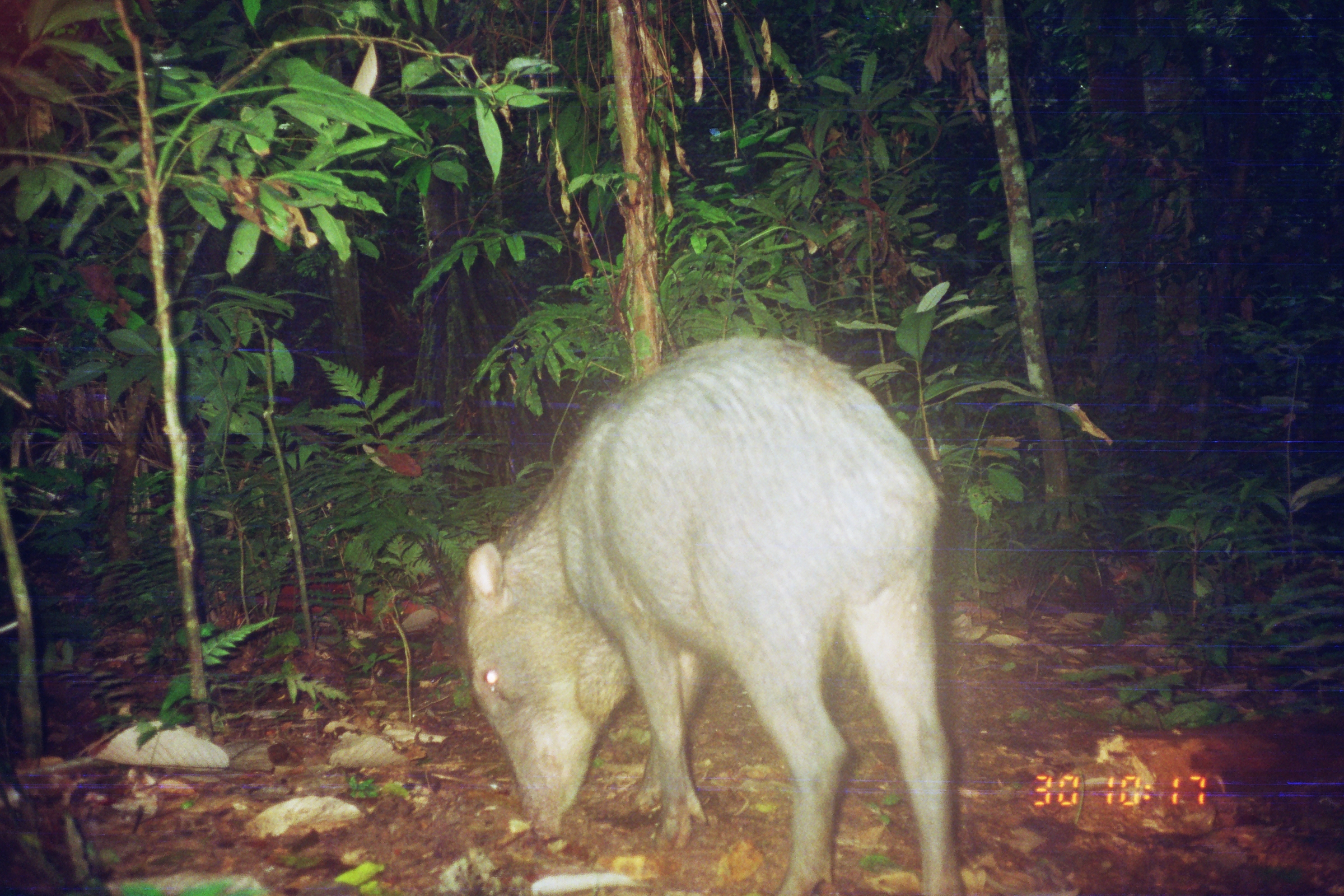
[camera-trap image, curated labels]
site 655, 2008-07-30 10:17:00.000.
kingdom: Animalia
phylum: Chordata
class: Mammalia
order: Artiodactyla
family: Tayassuidae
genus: Tayassu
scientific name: Tayassu pecari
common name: white-lipped peccary